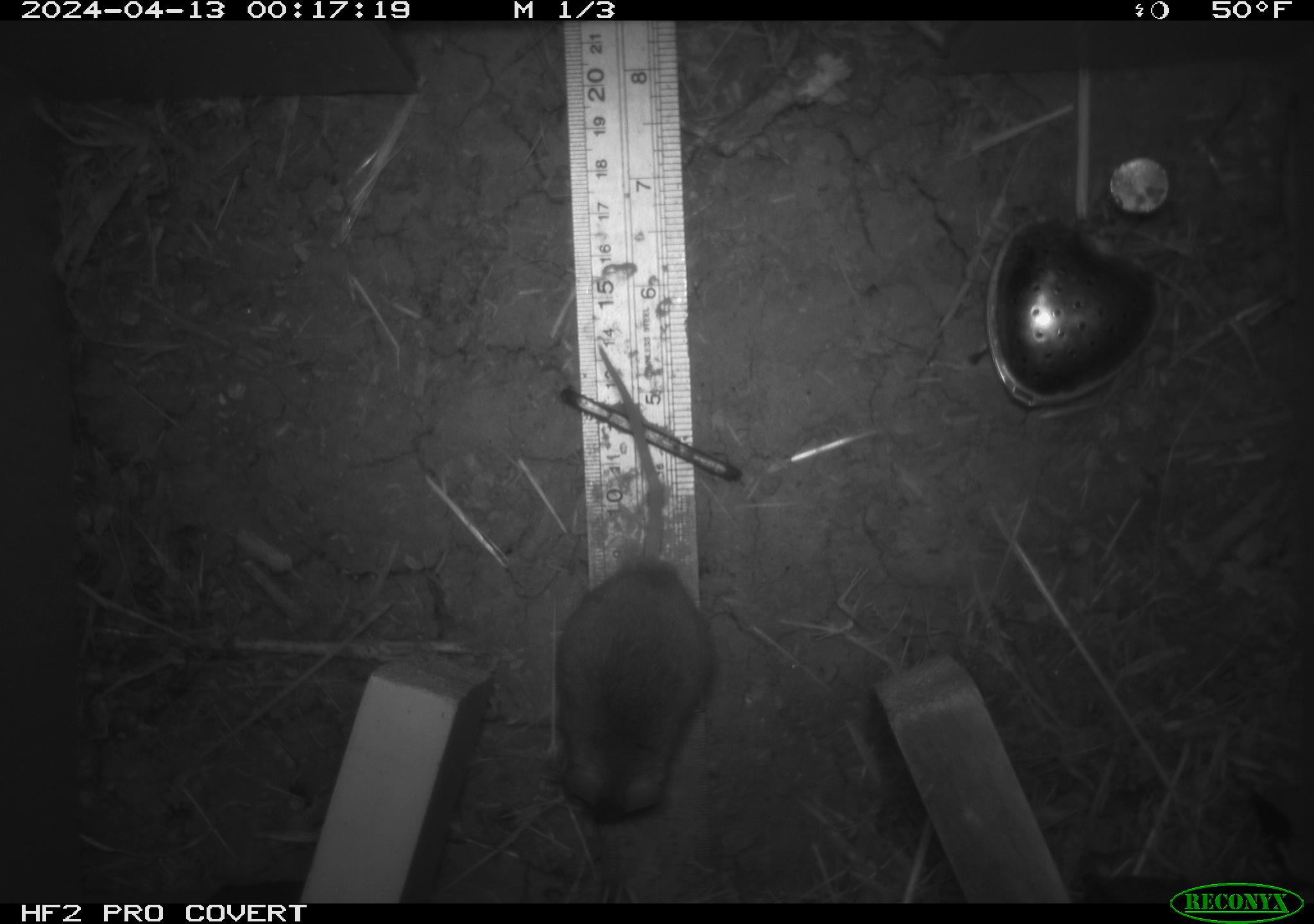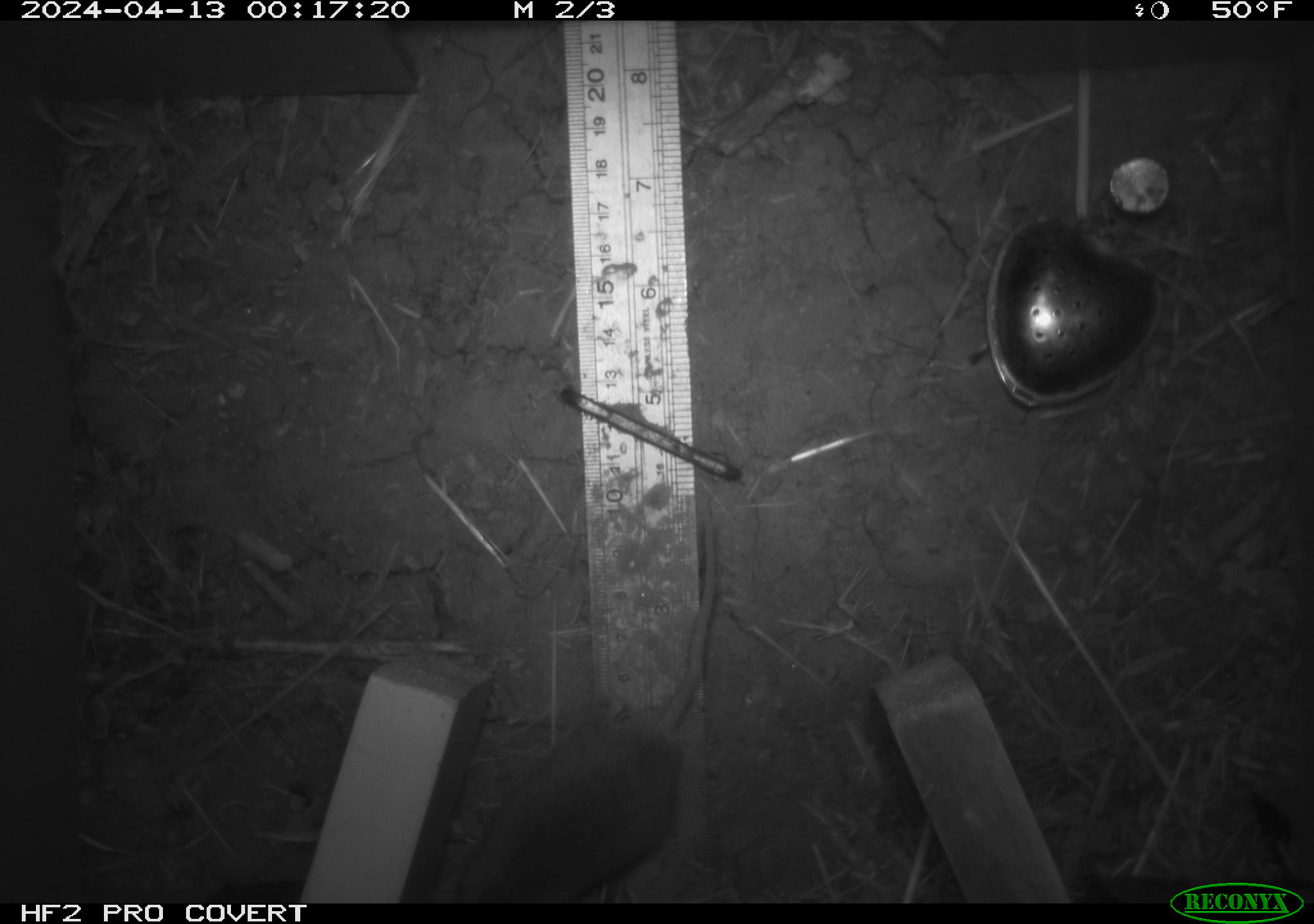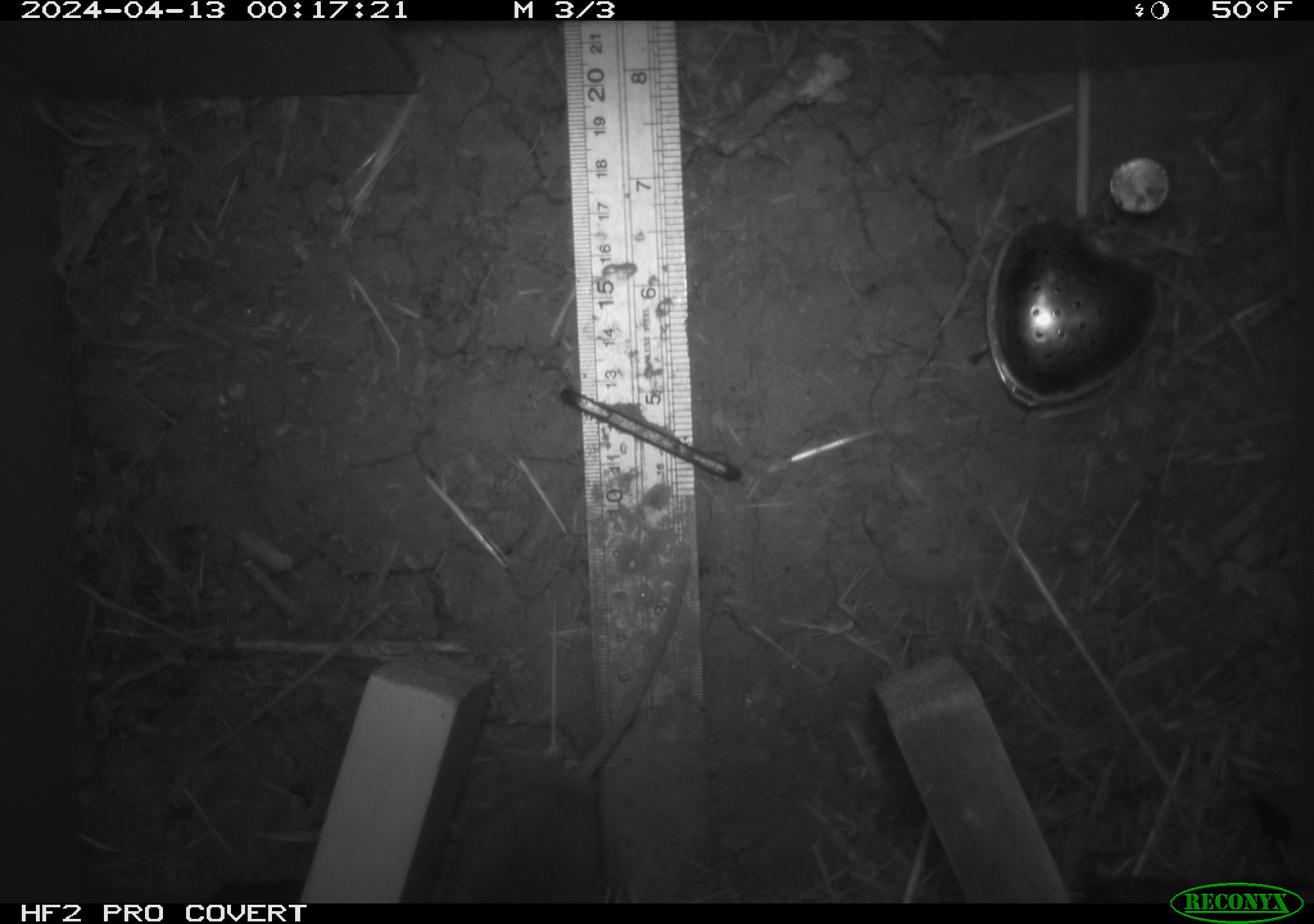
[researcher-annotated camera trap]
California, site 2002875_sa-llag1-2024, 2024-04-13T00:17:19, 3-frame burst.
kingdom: Animalia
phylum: Chordata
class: Mammalia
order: Rodentia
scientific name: Rodentia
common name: mouse species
Mouse species (Rodentia).